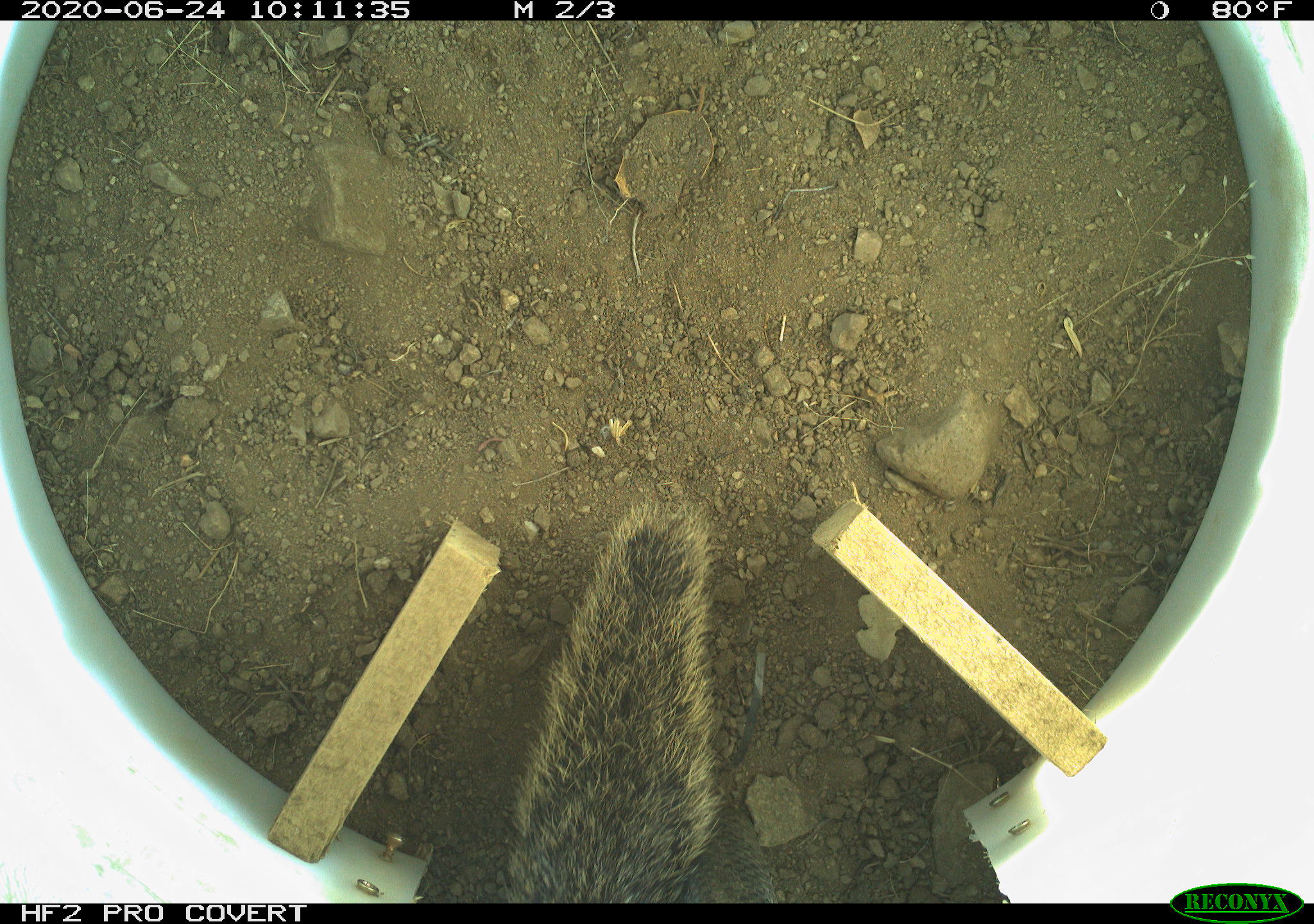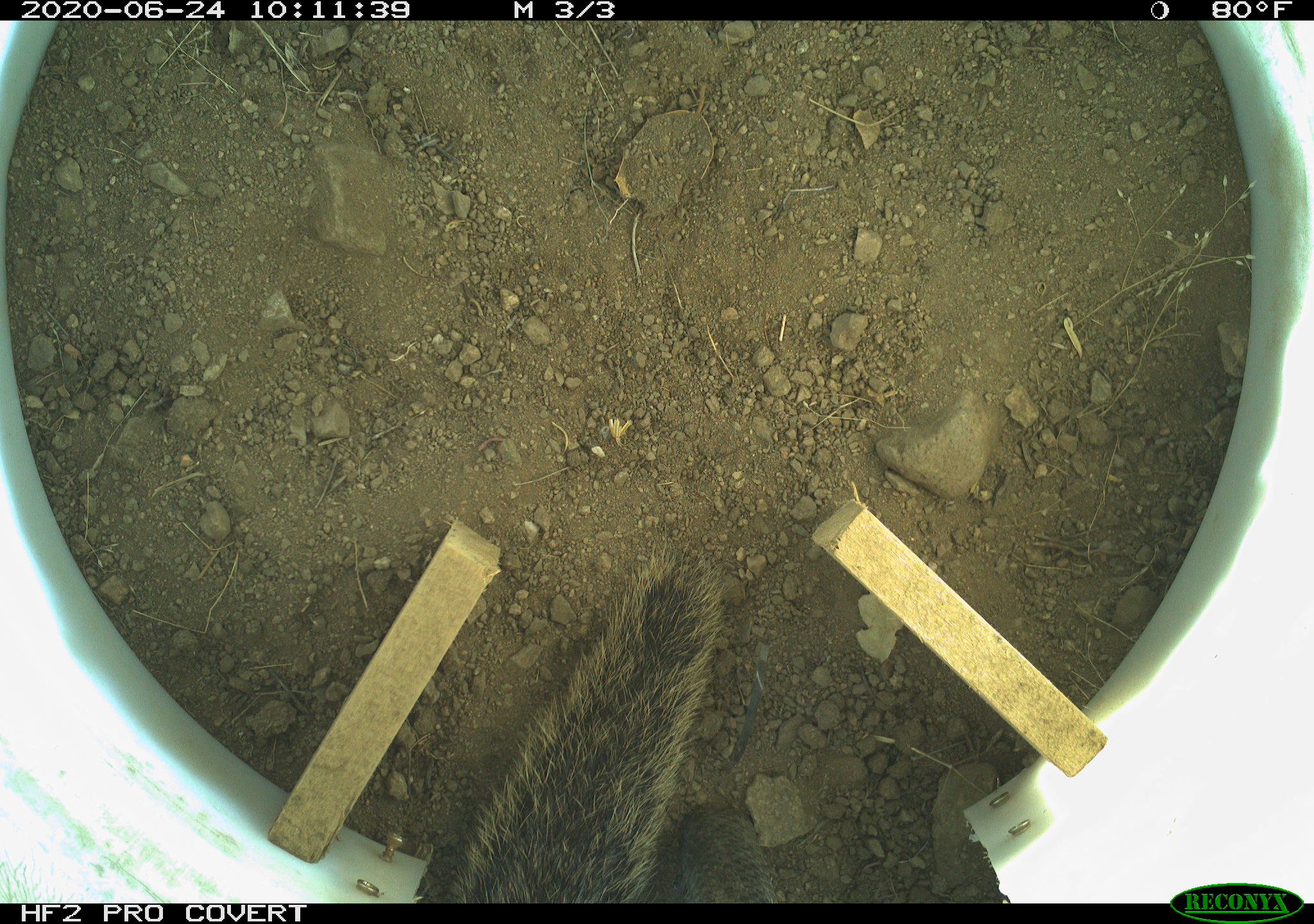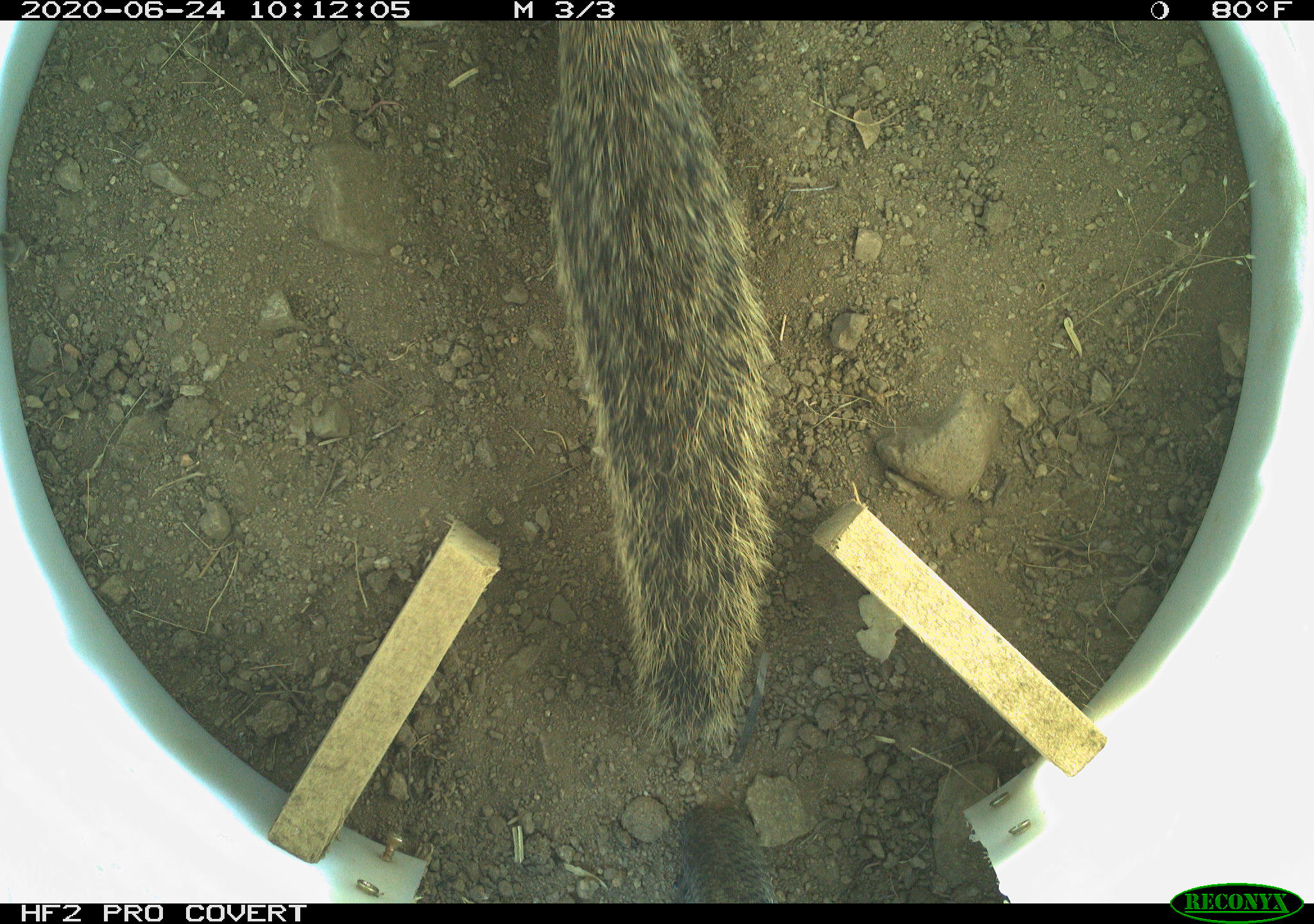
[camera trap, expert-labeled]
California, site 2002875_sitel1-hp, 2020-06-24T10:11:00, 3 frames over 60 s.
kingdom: Animalia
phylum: Chordata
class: Mammalia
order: Rodentia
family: Sciuridae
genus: Otospermophilus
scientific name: Otospermophilus beecheyi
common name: california ground squirrel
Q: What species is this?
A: California ground squirrel (Otospermophilus beecheyi).